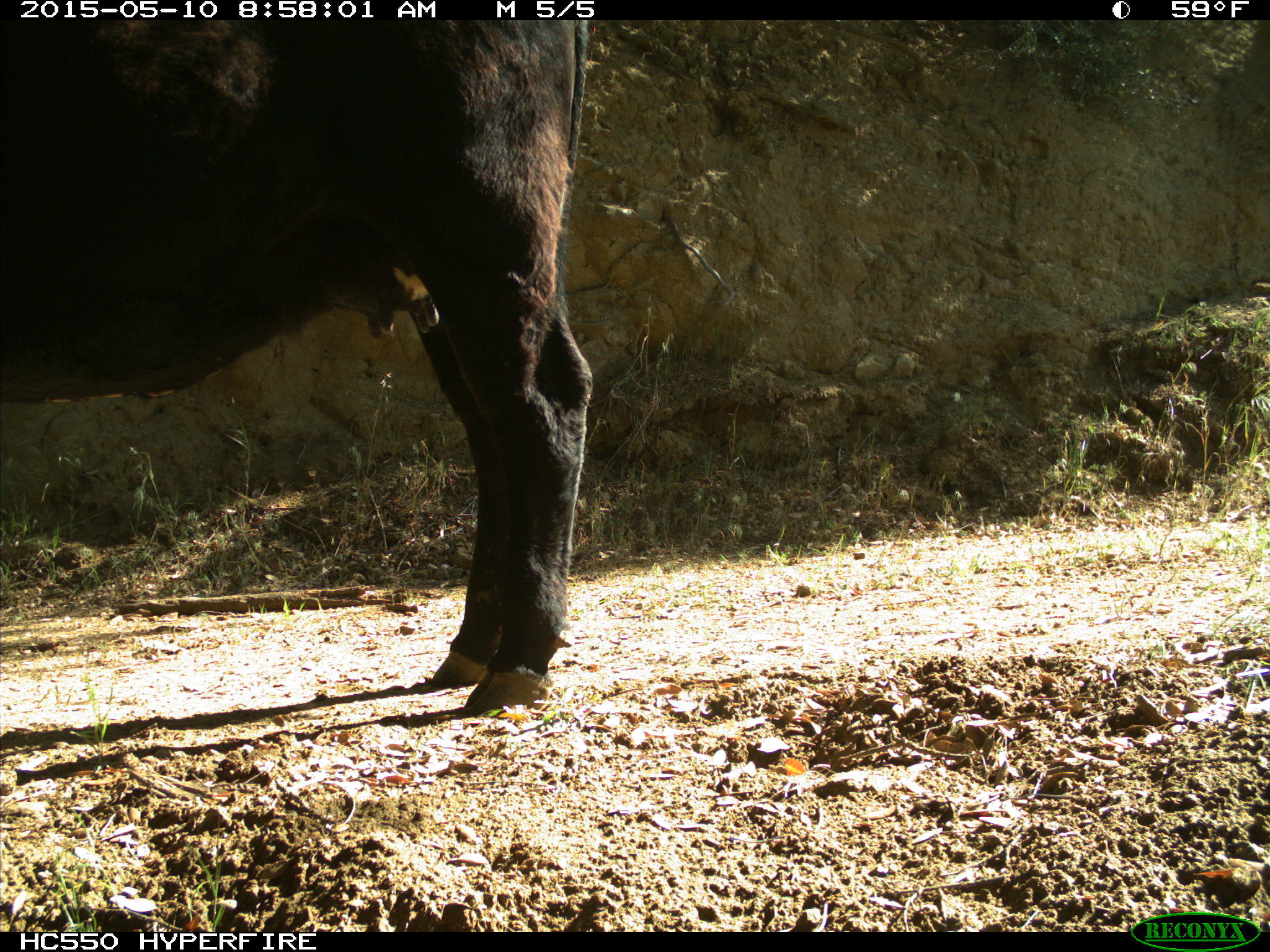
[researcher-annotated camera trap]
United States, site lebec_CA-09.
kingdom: Animalia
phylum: Chordata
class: Mammalia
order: Artiodactyla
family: Bovidae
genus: Bos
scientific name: Bos taurus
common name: domestic cow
Bos taurus (domestic cow).